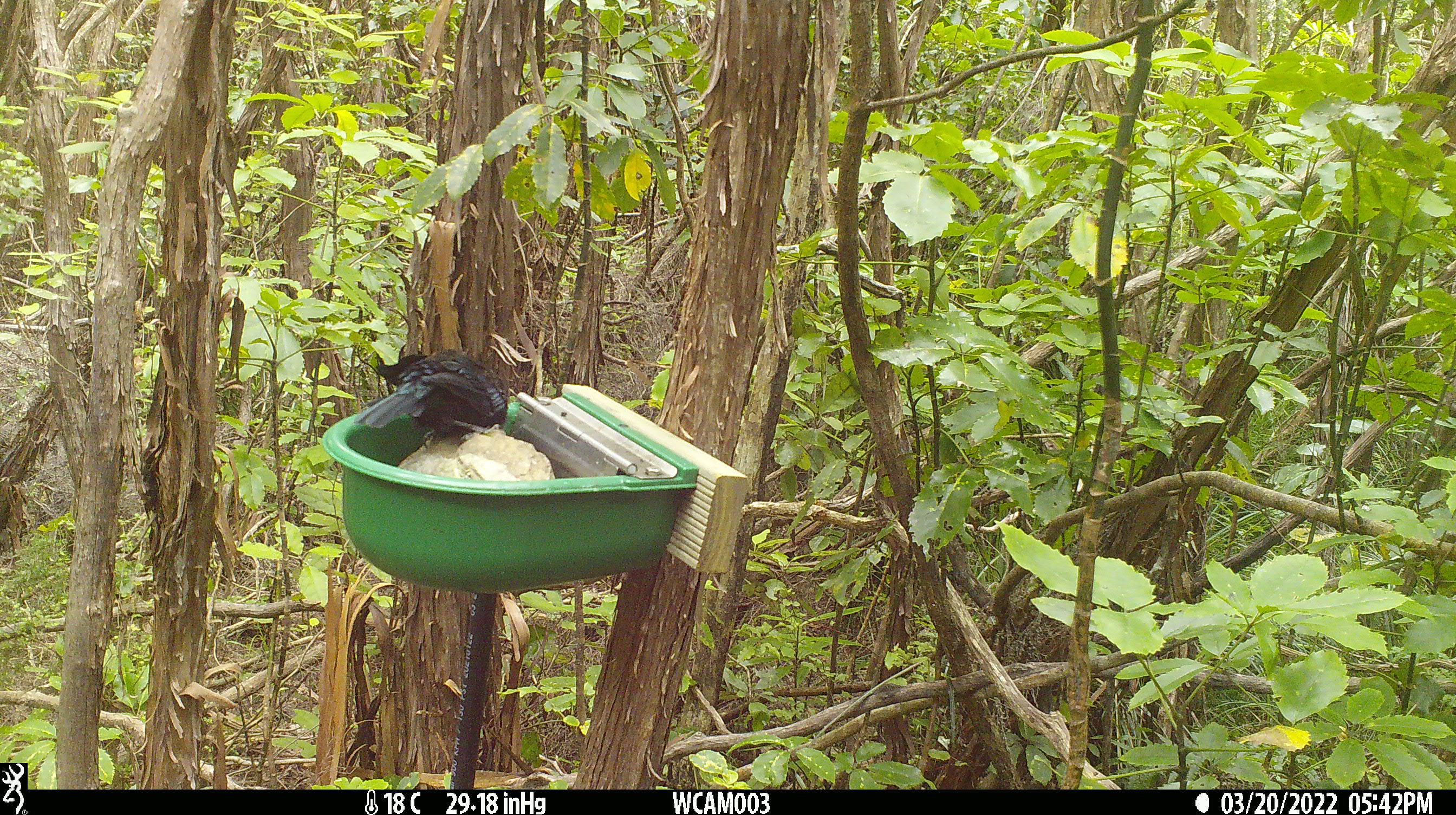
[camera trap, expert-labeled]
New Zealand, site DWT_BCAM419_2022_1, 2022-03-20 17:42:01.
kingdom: Animalia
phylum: Chordata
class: Aves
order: Passeriformes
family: Meliphagidae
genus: Prosthemadera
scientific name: Prosthemadera novaeseelandiae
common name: tui